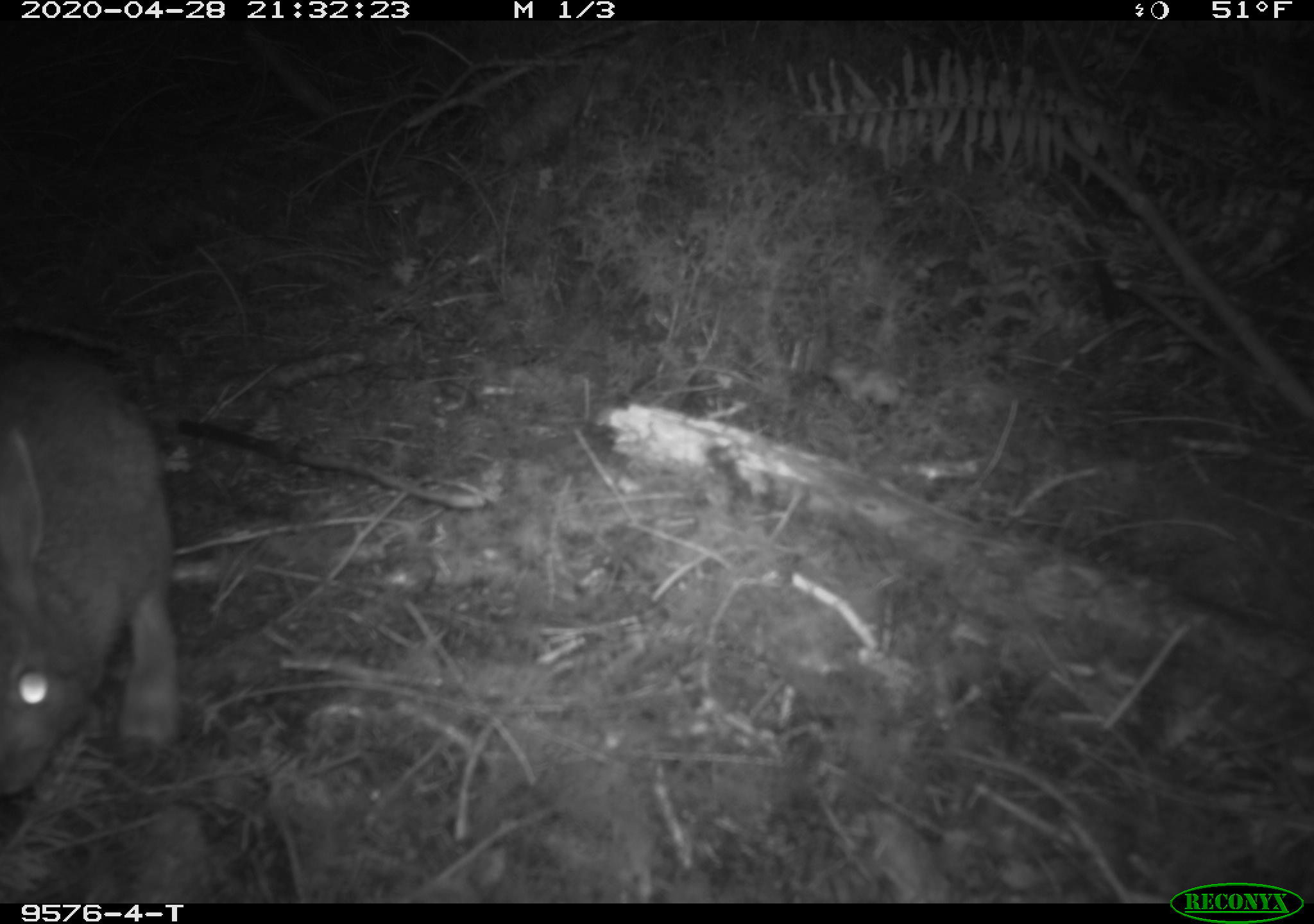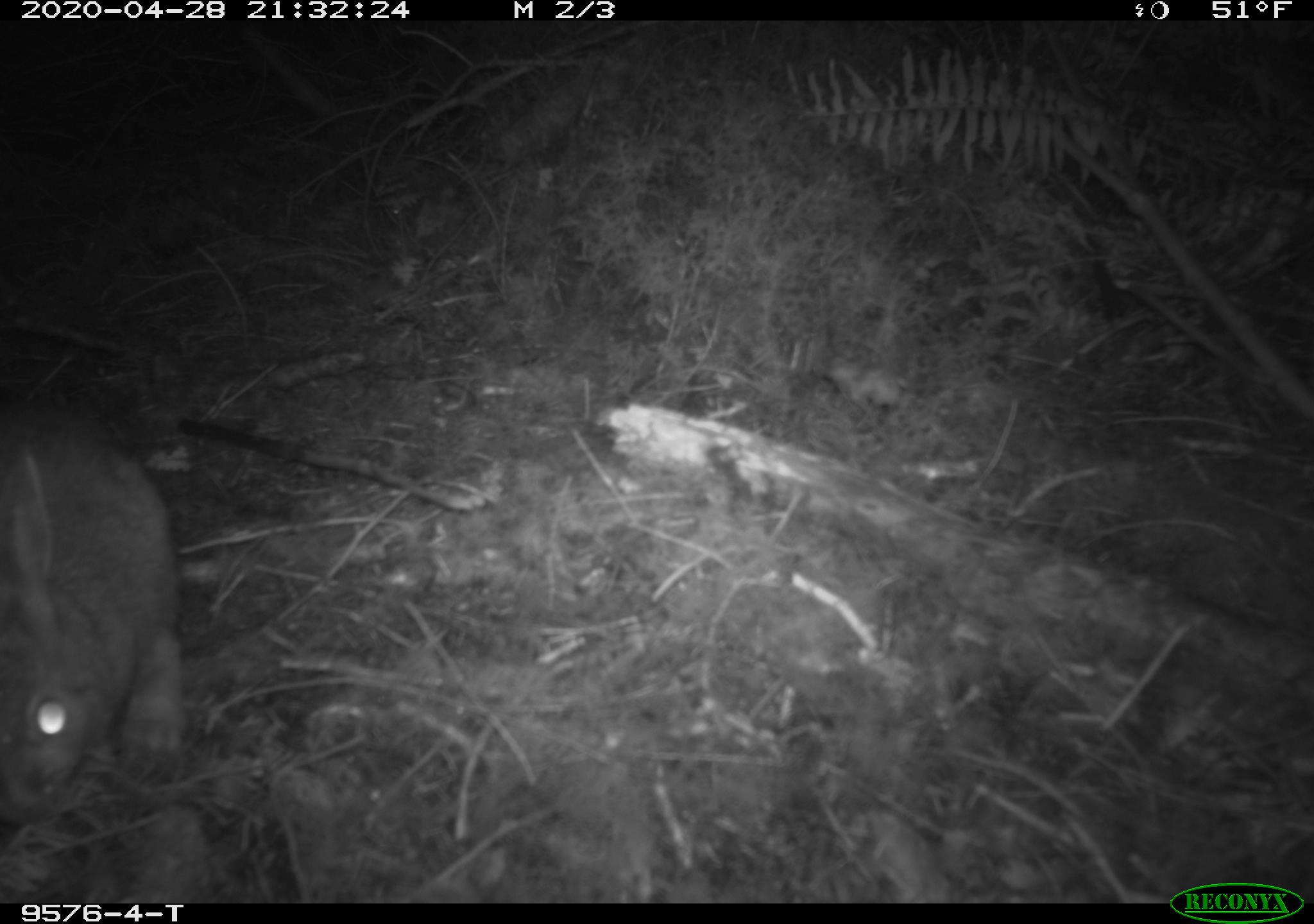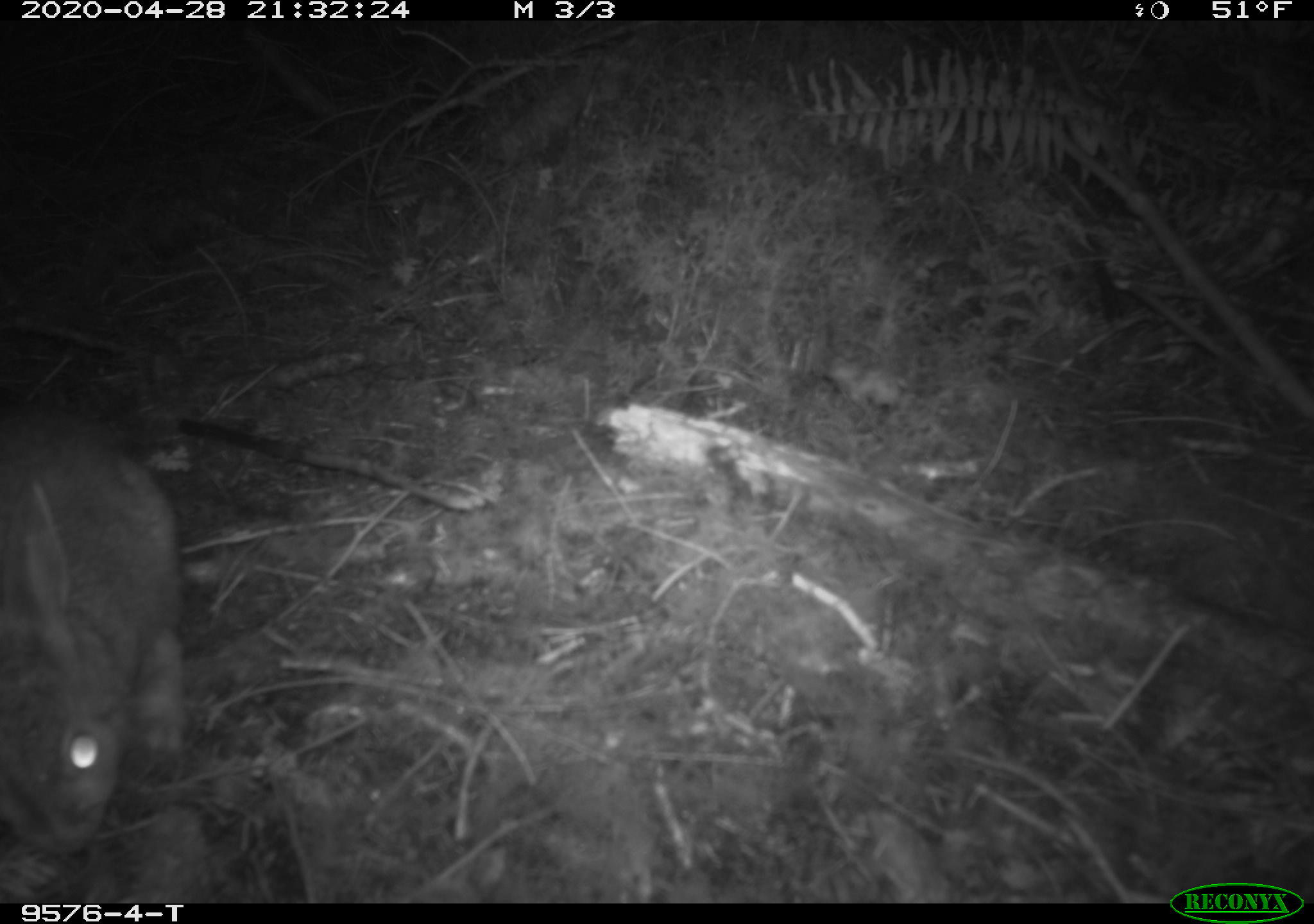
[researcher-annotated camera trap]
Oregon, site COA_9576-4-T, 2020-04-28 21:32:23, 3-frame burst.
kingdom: Animalia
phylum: Chordata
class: Mammalia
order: Lagomorpha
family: Leporidae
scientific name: Leporidae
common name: hares and rabbits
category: leporidae family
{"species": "leporidae family (hares and rabbits) (Leporidae)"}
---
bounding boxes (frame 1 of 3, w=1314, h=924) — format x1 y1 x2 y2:
leporidae family: 1 353 179 799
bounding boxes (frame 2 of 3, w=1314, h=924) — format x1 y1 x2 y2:
leporidae family: 1 404 183 819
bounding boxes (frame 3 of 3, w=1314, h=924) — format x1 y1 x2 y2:
leporidae family: 1 404 179 859